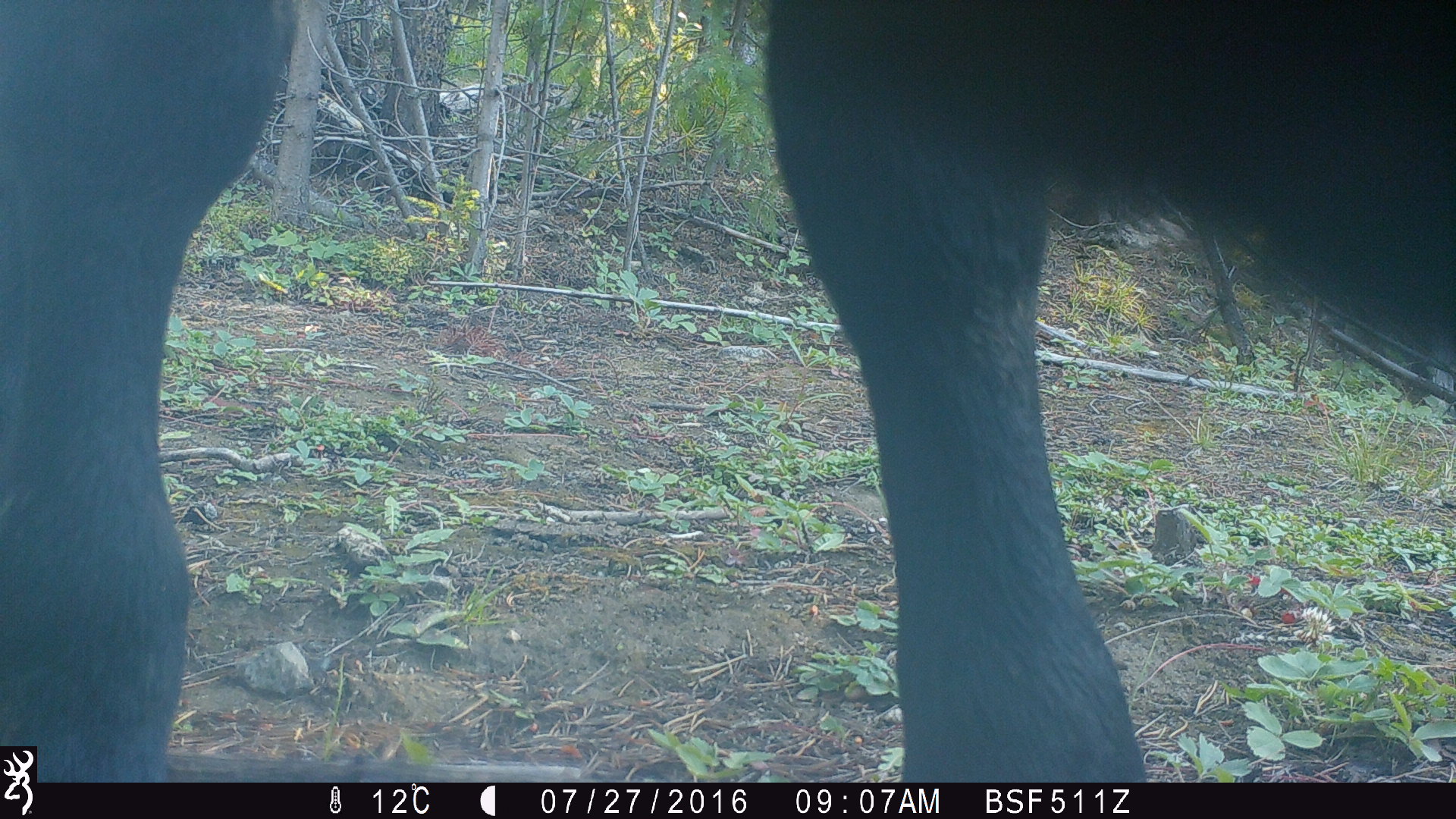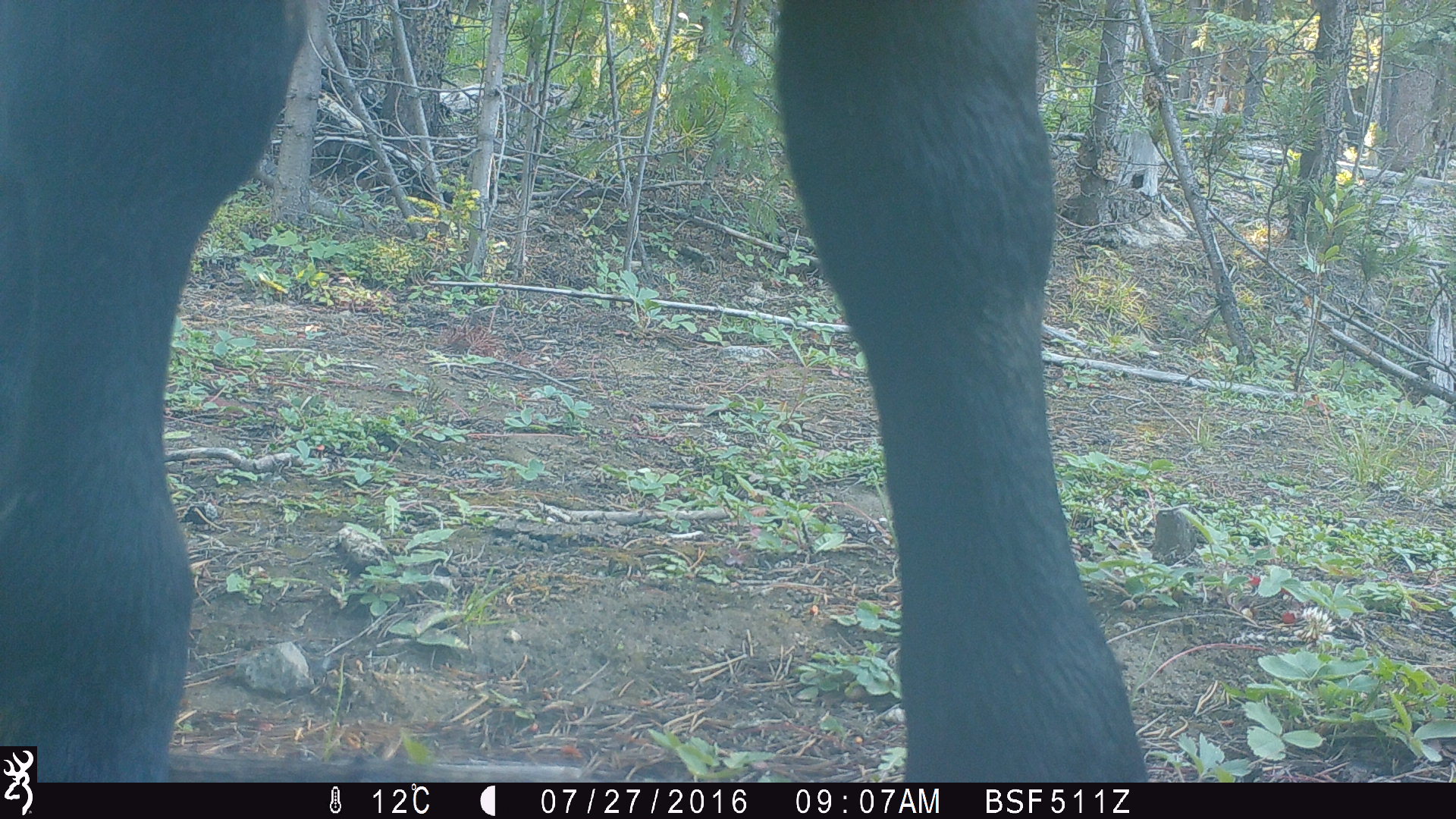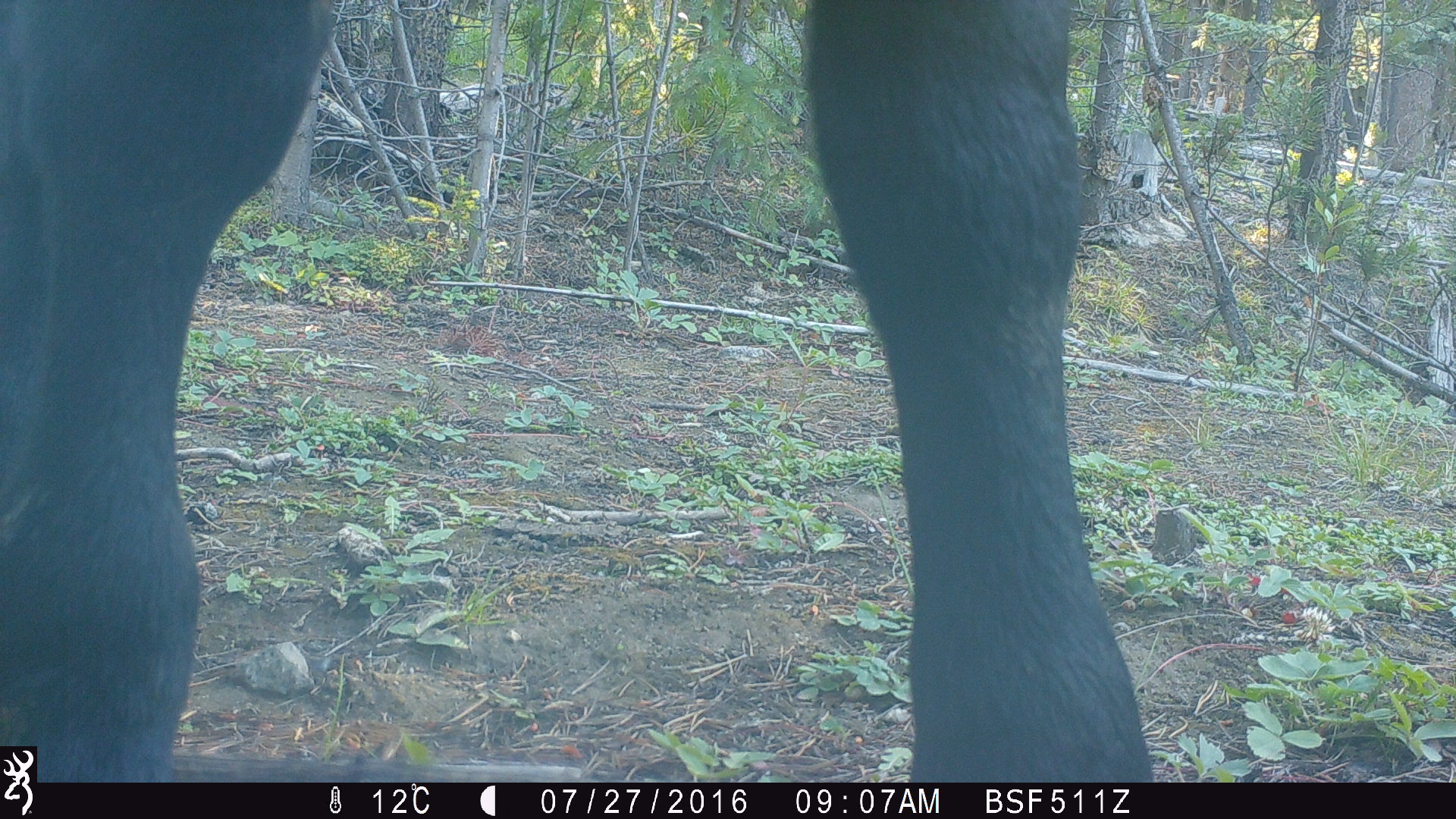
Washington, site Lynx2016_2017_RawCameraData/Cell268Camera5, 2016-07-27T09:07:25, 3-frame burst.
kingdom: Animalia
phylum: Chordata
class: Mammalia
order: Artiodactyla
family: Bovidae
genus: Bos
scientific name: Bos taurus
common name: domestic cattle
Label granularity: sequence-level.